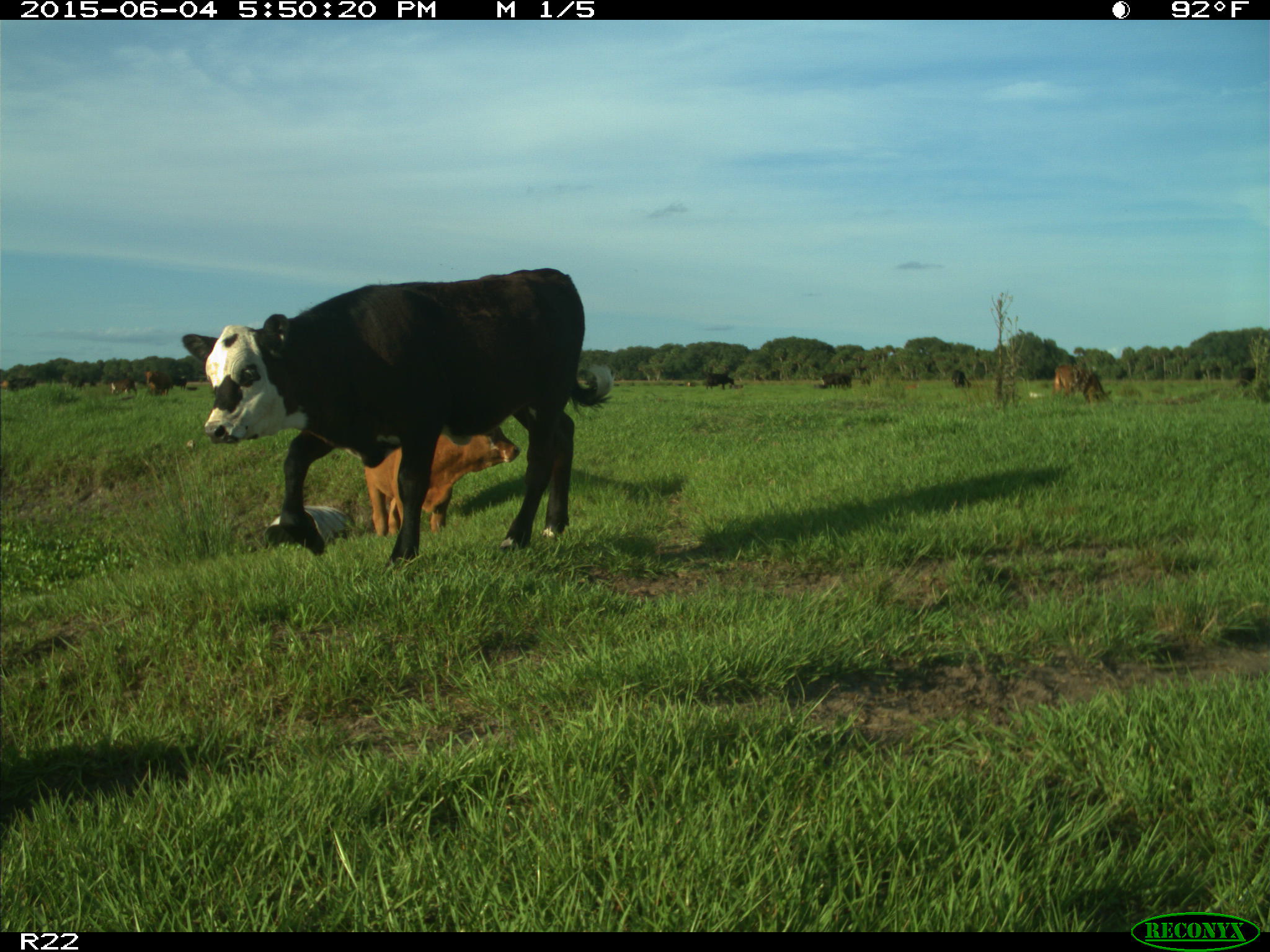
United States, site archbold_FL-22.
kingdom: Animalia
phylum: Chordata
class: Mammalia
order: Artiodactyla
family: Bovidae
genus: Bos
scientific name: Bos taurus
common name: domestic cow